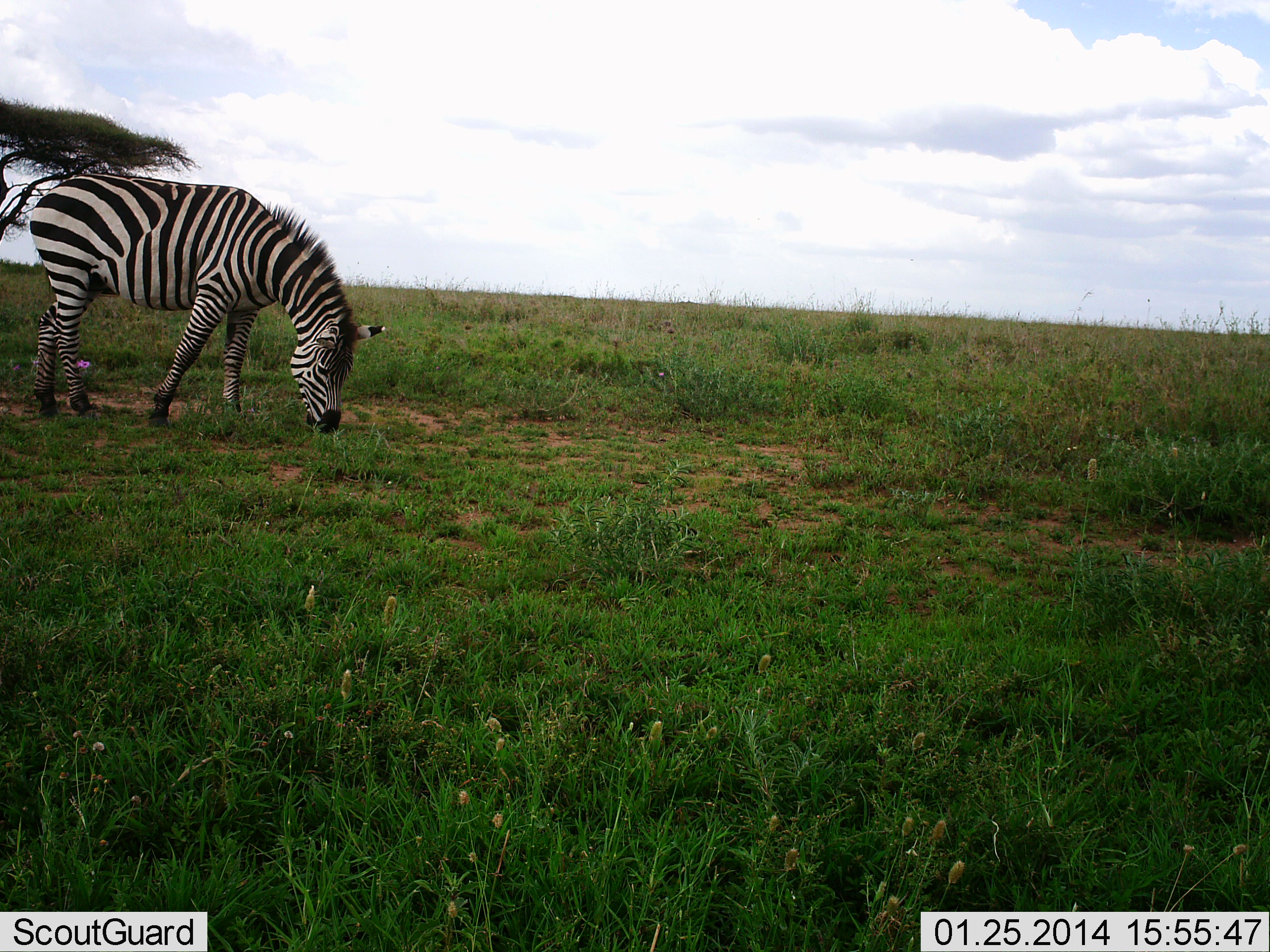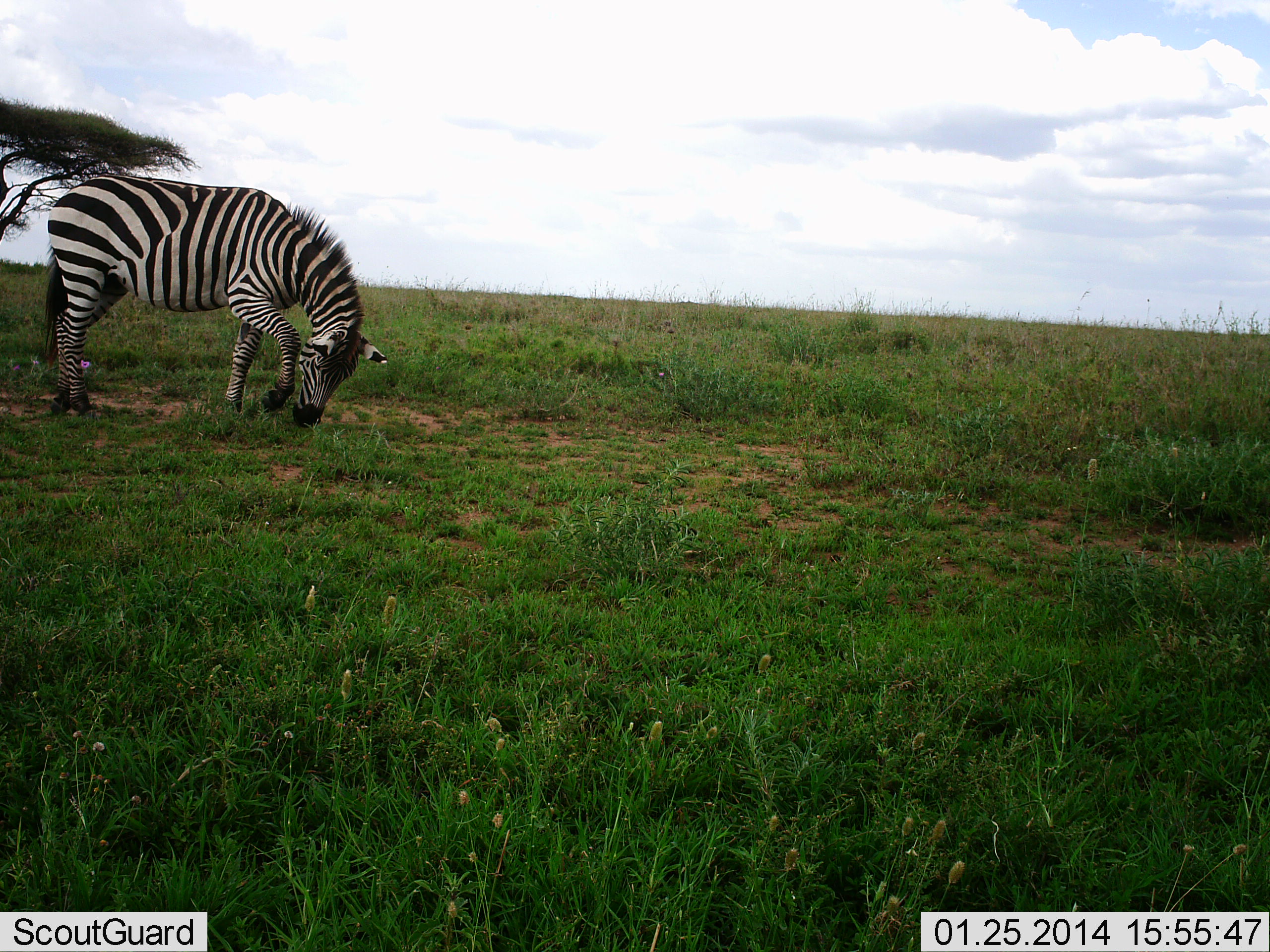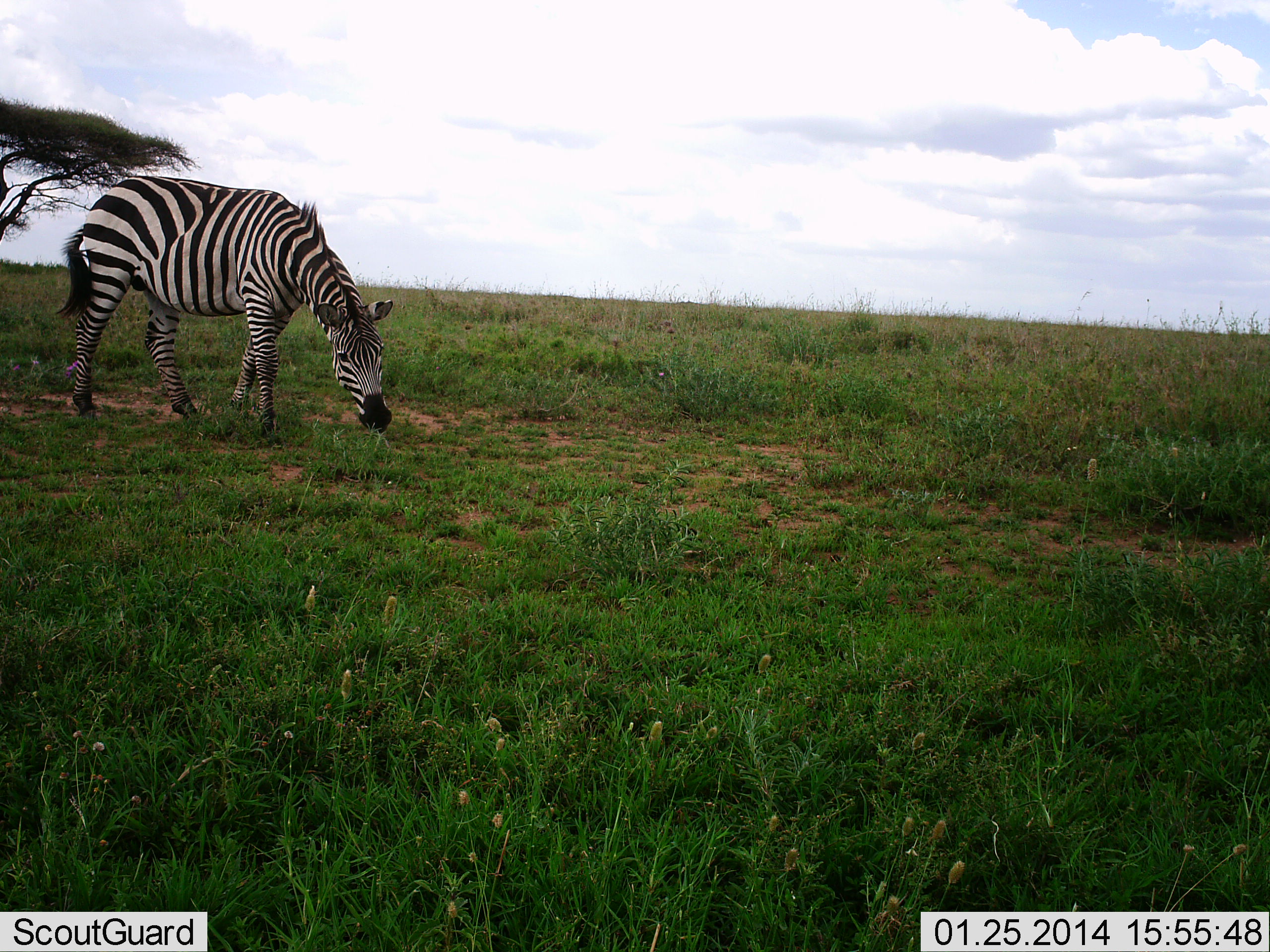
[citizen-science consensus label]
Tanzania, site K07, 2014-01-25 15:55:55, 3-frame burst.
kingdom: Animalia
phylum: Chordata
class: Mammalia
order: Perissodactyla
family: Equidae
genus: Equus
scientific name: Equus quagga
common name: plains zebra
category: zebra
Zebra (plains zebra) (Equus quagga), count 1. Behavior (volunteer vote fractions): standing 40%, resting 0%, moving 30%, interacting 0%. Young present (vote fraction): 0%. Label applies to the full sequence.